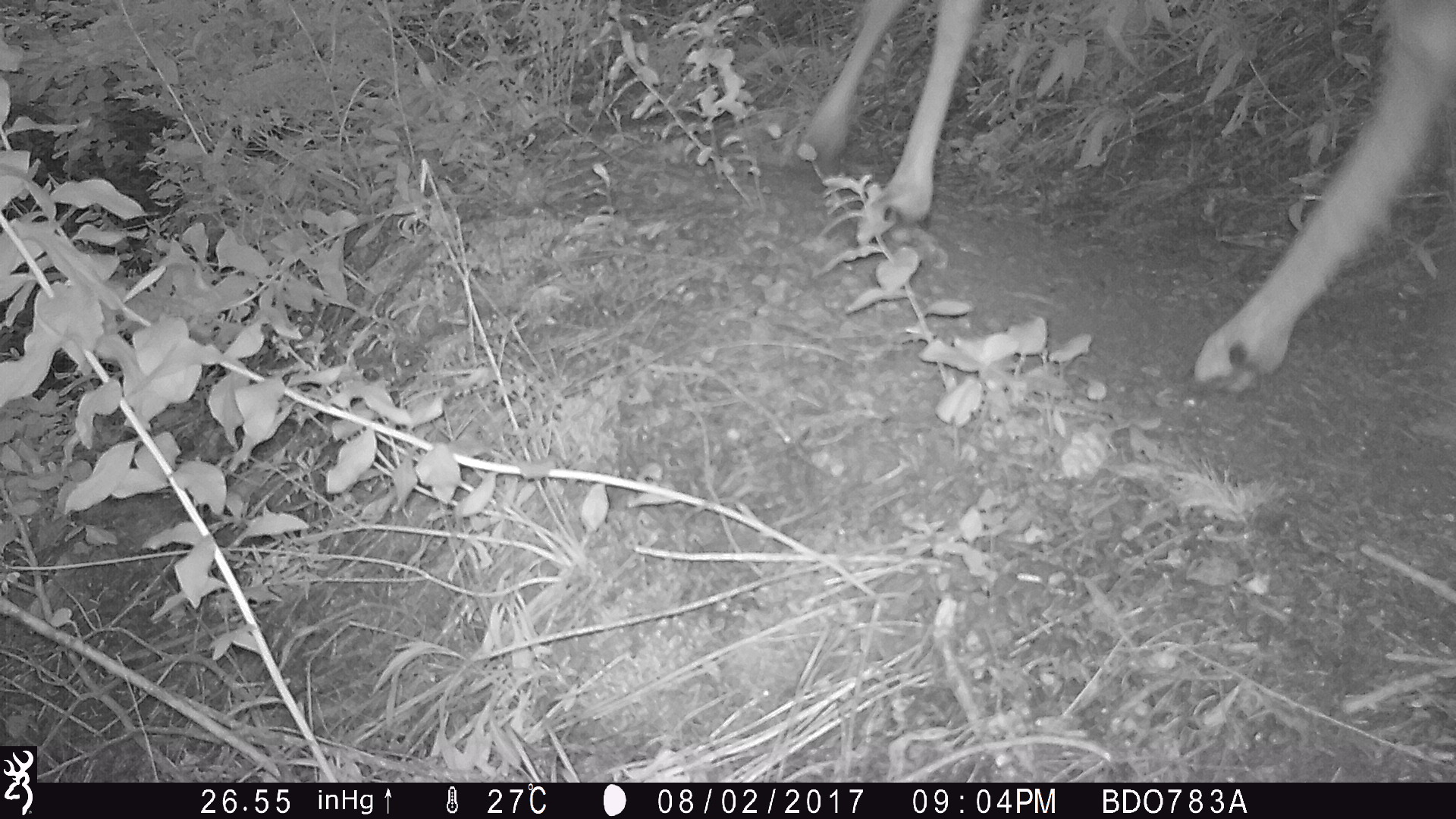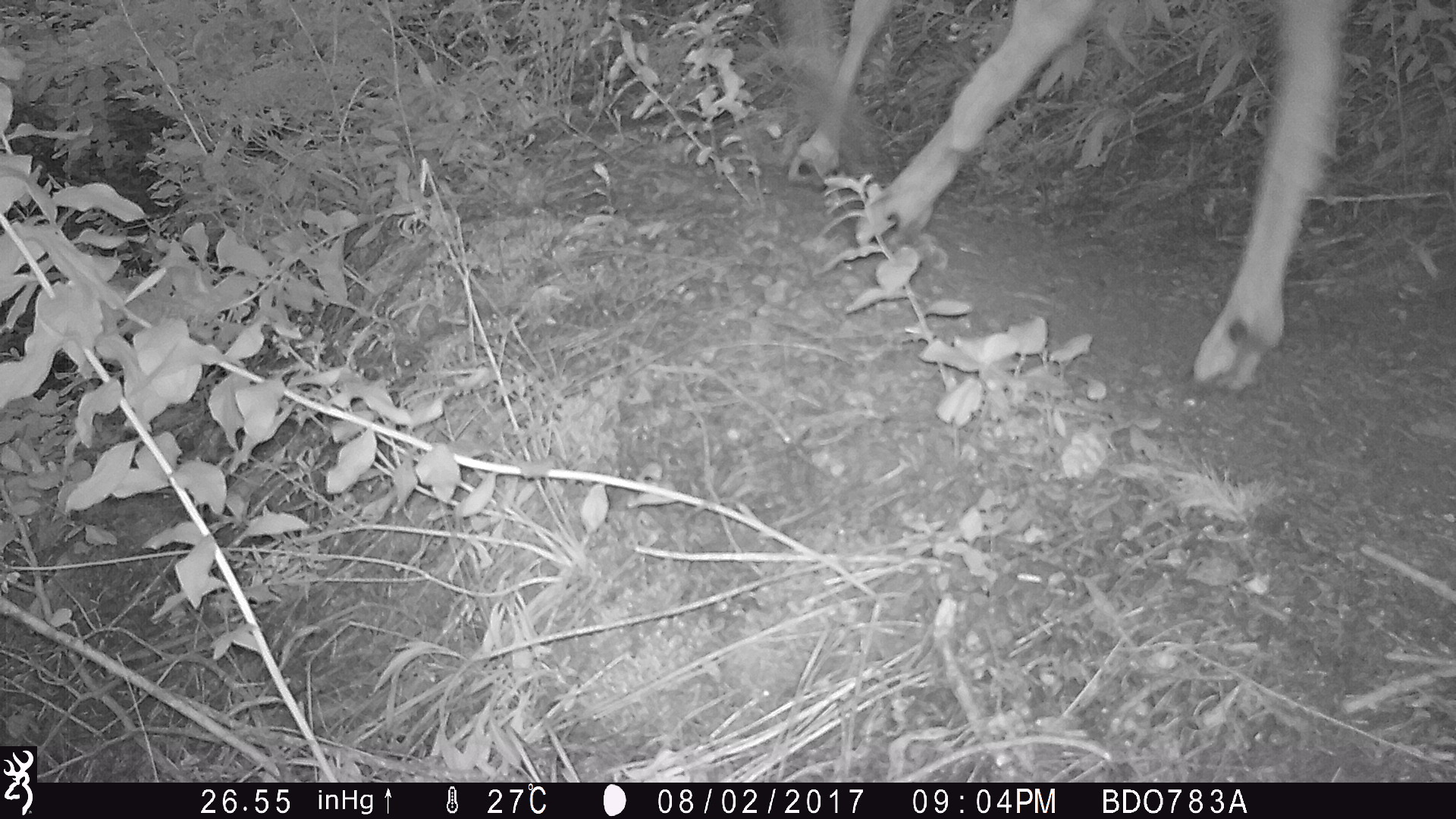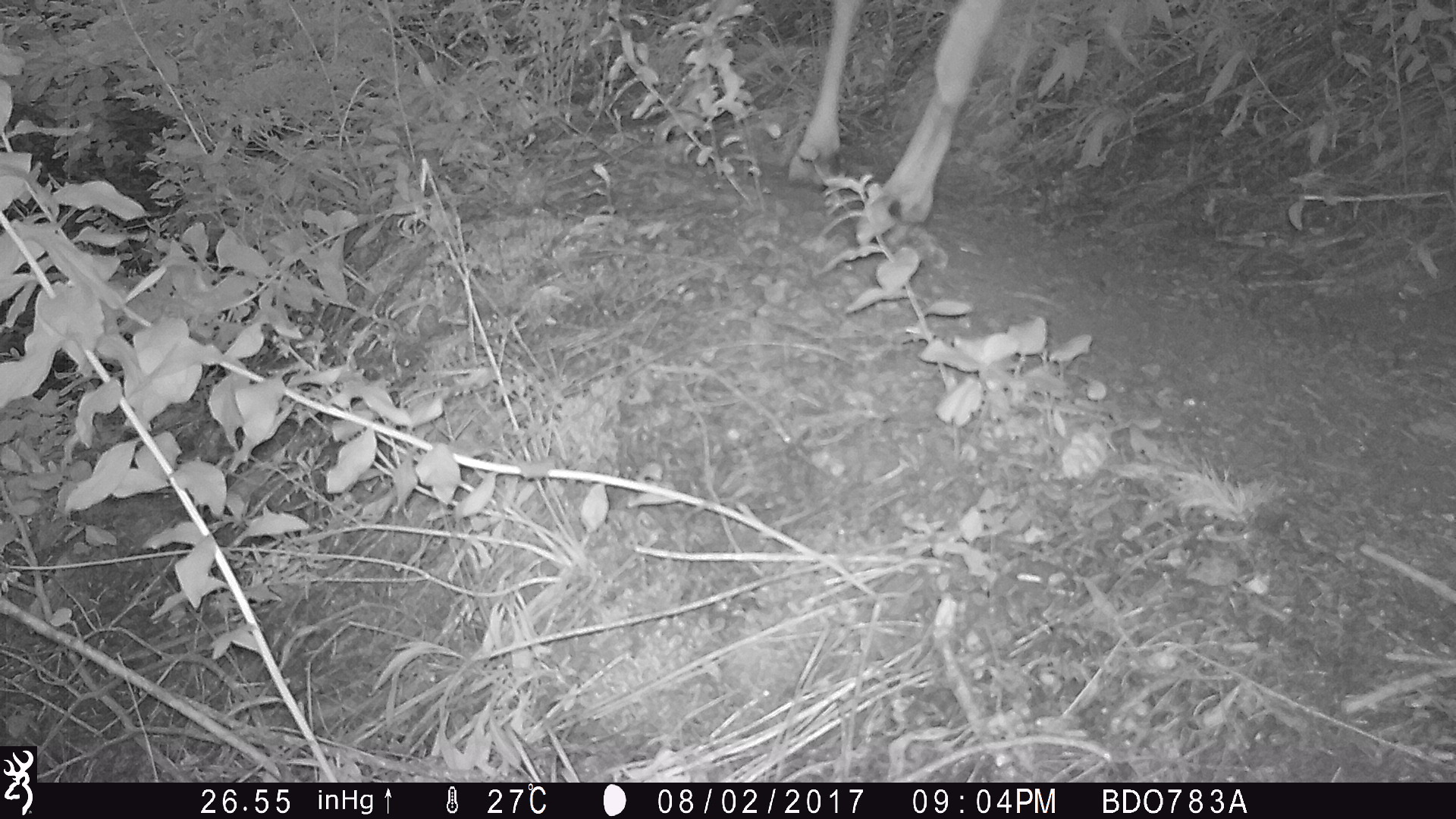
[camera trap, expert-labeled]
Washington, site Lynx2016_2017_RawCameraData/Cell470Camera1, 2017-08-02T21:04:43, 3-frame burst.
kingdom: Animalia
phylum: Chordata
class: Mammalia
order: Artiodactyla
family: Cervidae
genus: Odocoileus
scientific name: Odocoileus hemionus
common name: mule deer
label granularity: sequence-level